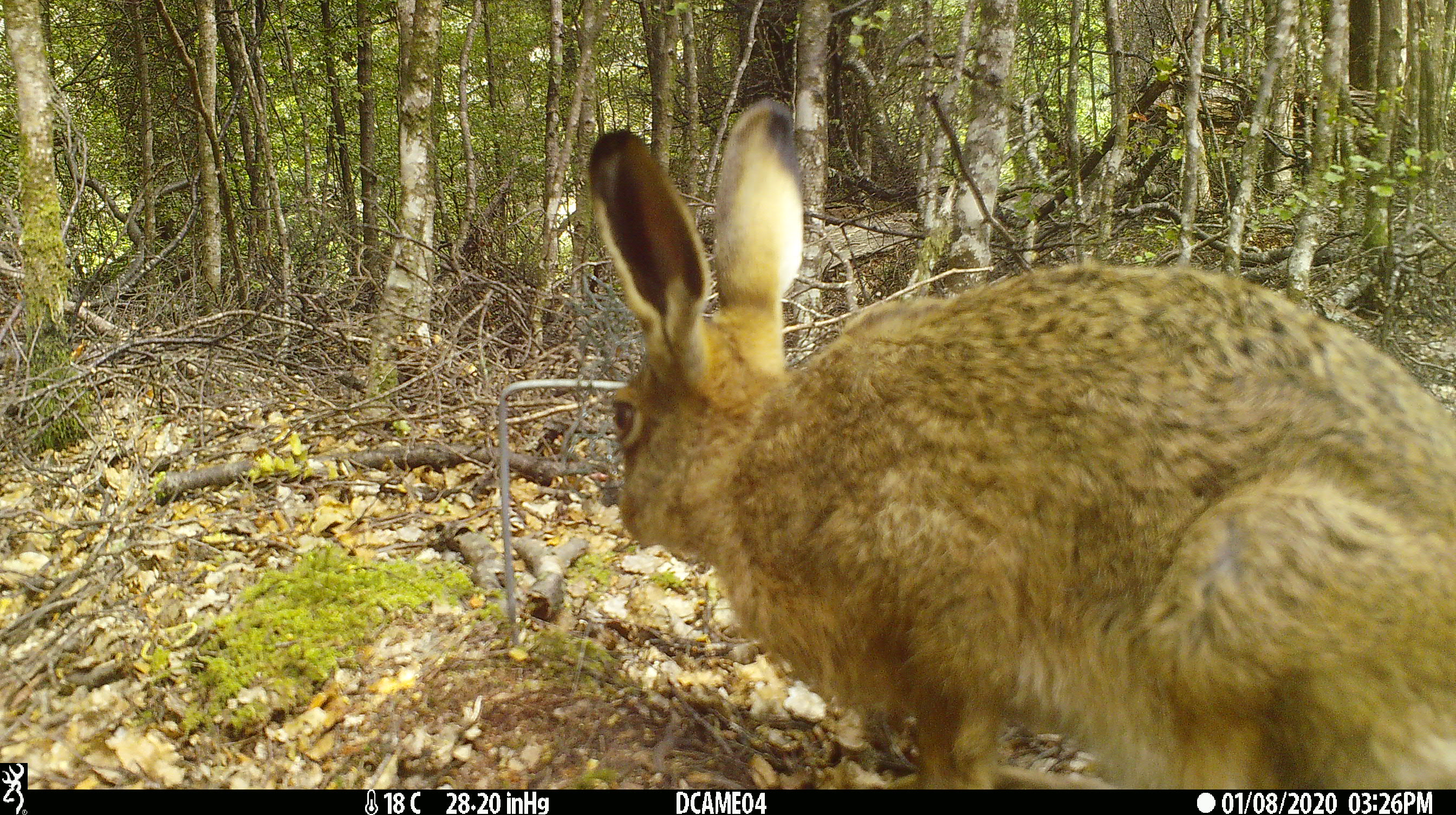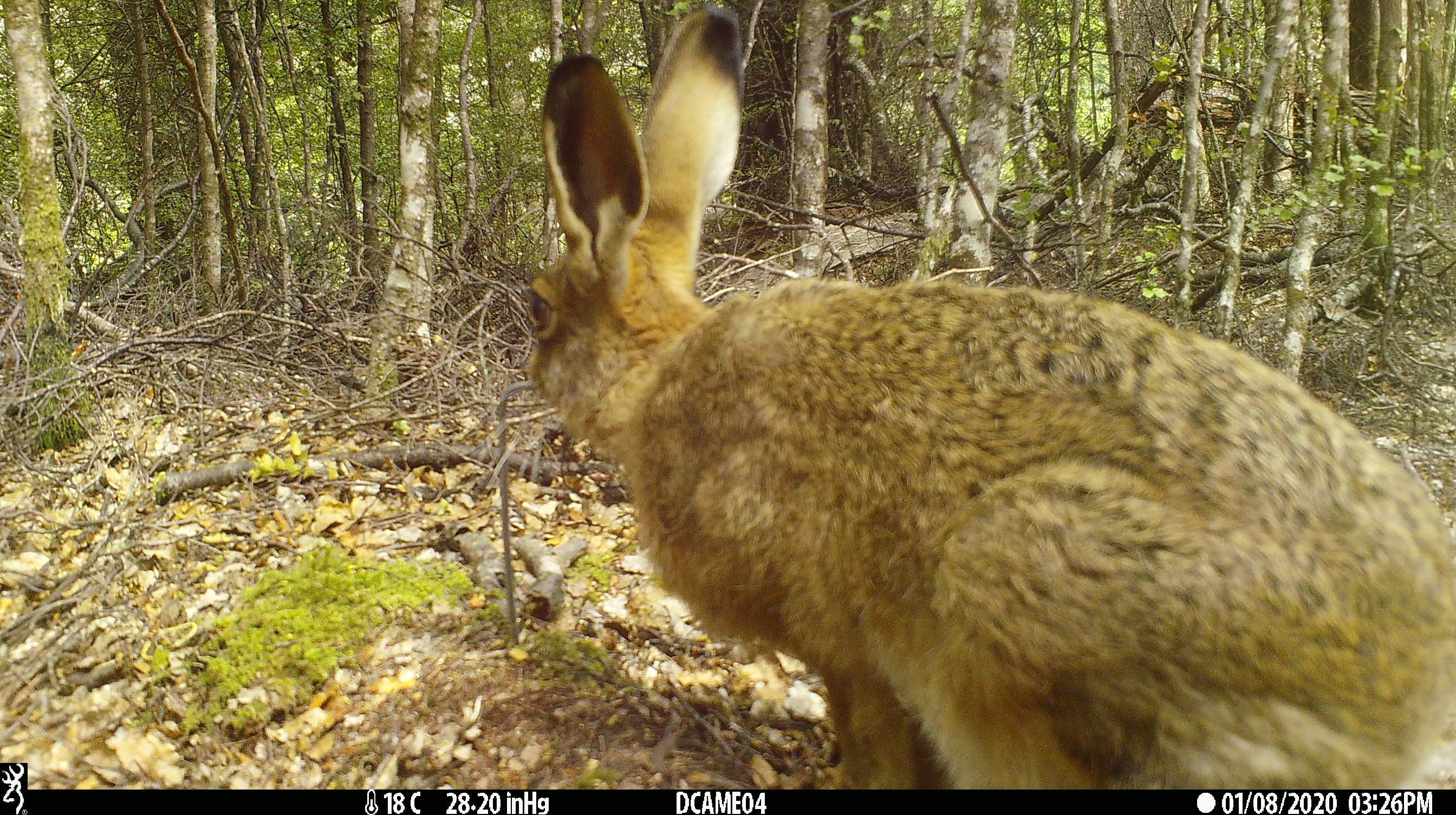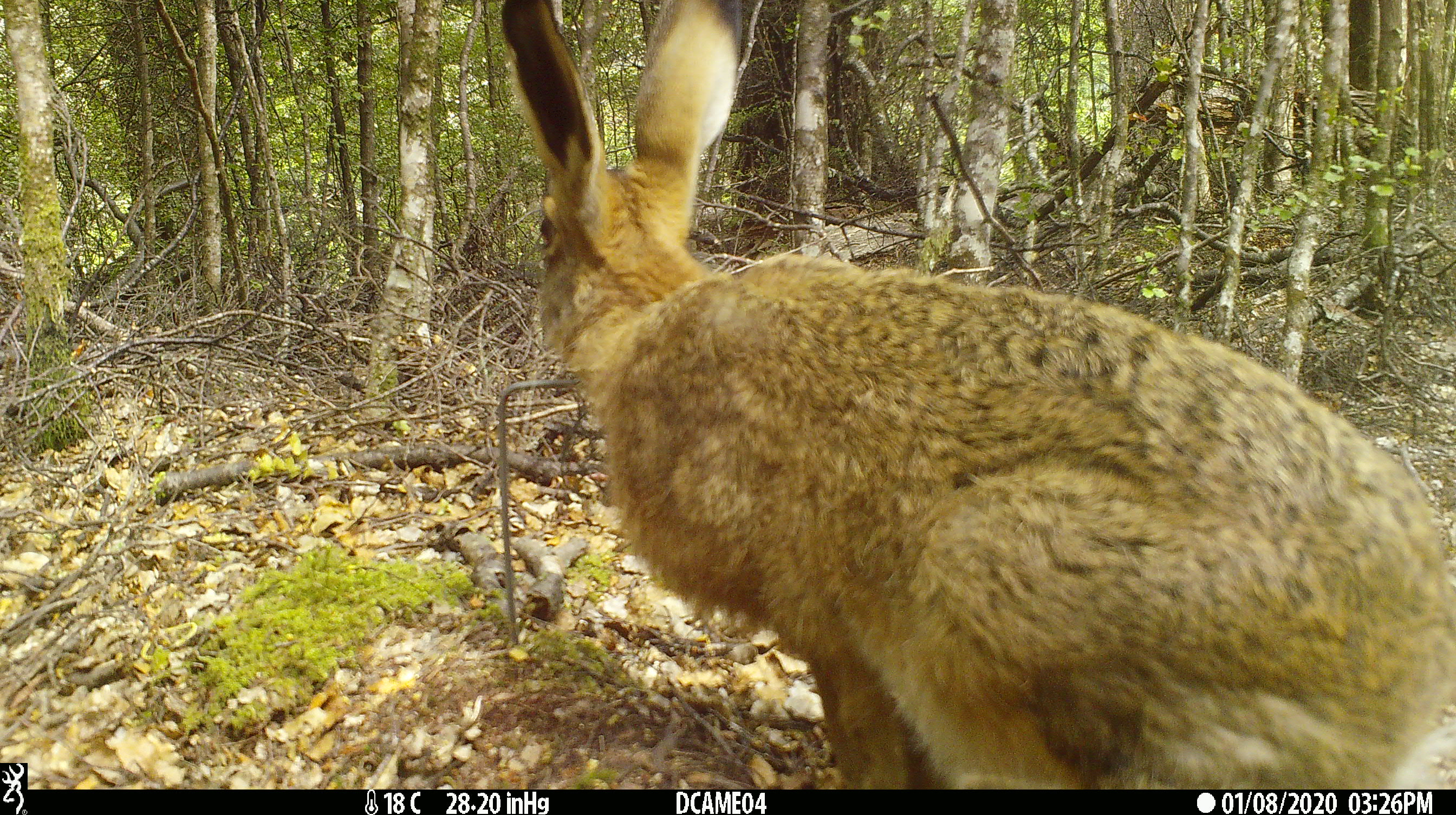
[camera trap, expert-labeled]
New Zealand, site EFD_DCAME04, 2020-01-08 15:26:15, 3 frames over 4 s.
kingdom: Animalia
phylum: Chordata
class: Mammalia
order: Lagomorpha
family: Leporidae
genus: Lepus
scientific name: Lepus europaeus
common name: brown hare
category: hare